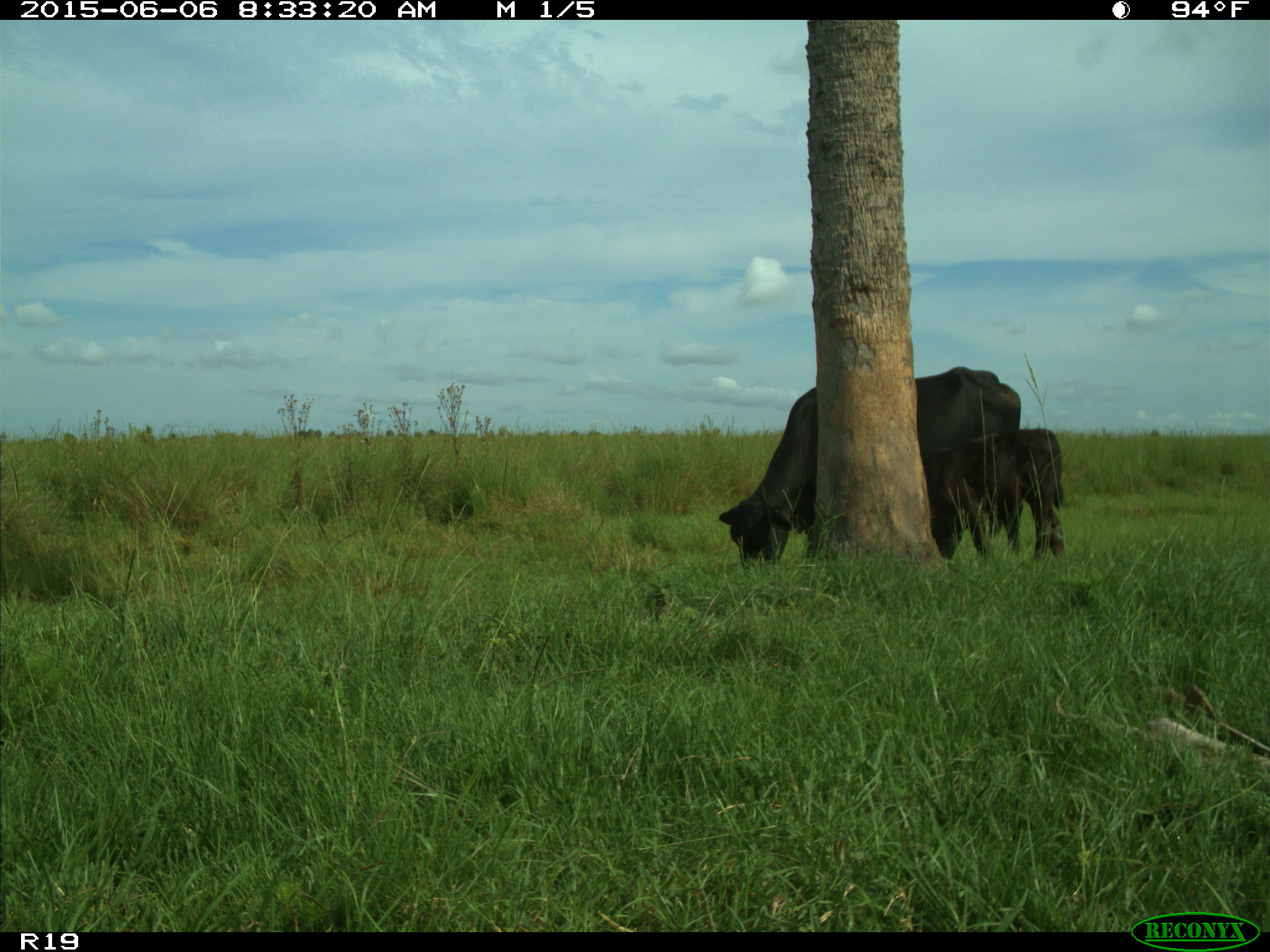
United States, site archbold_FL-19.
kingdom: Animalia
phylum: Chordata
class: Mammalia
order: Artiodactyla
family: Bovidae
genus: Bos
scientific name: Bos taurus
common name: domestic cow